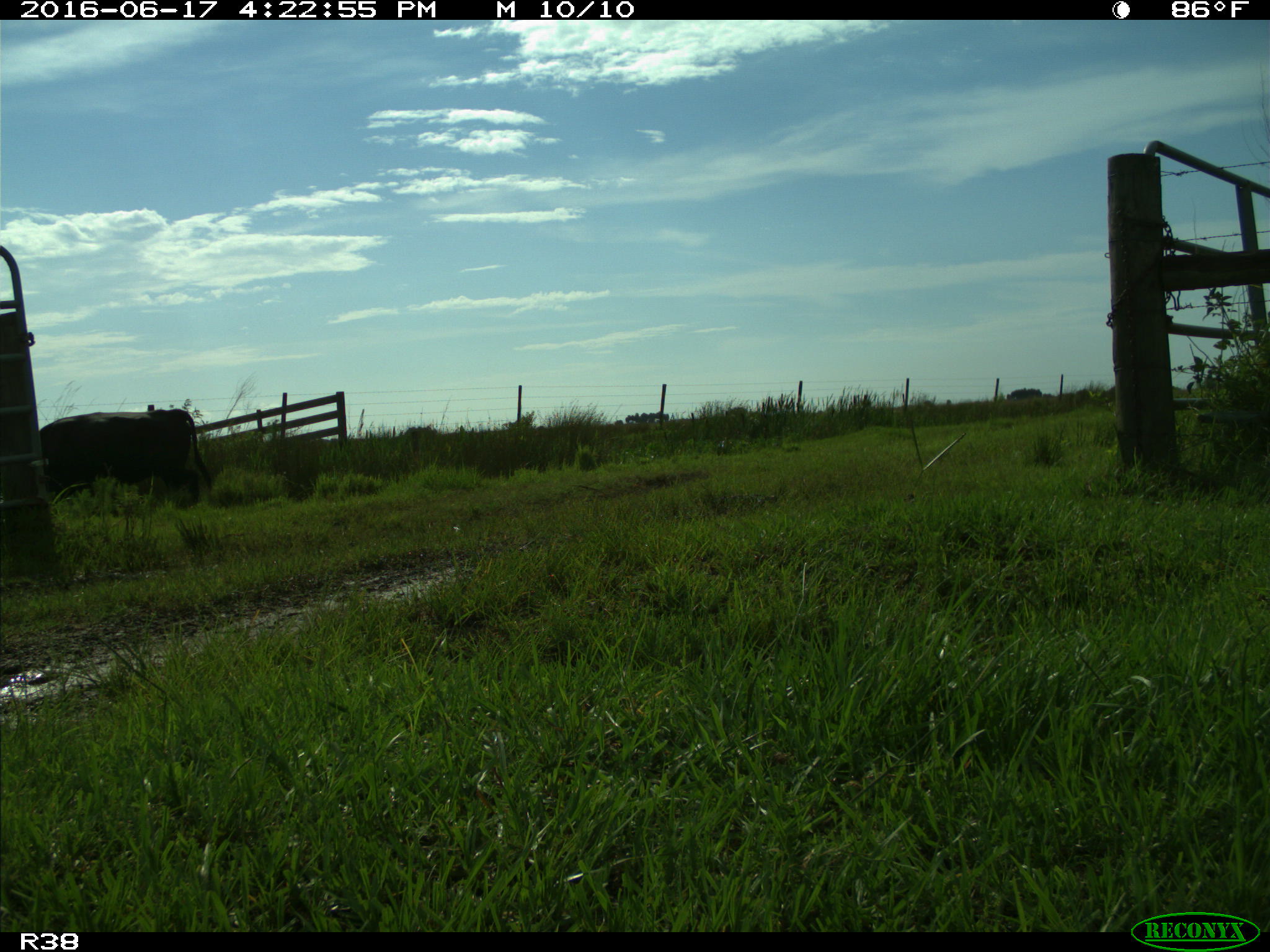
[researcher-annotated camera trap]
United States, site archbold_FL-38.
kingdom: Animalia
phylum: Chordata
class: Mammalia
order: Artiodactyla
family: Bovidae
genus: Bos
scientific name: Bos taurus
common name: domestic cow